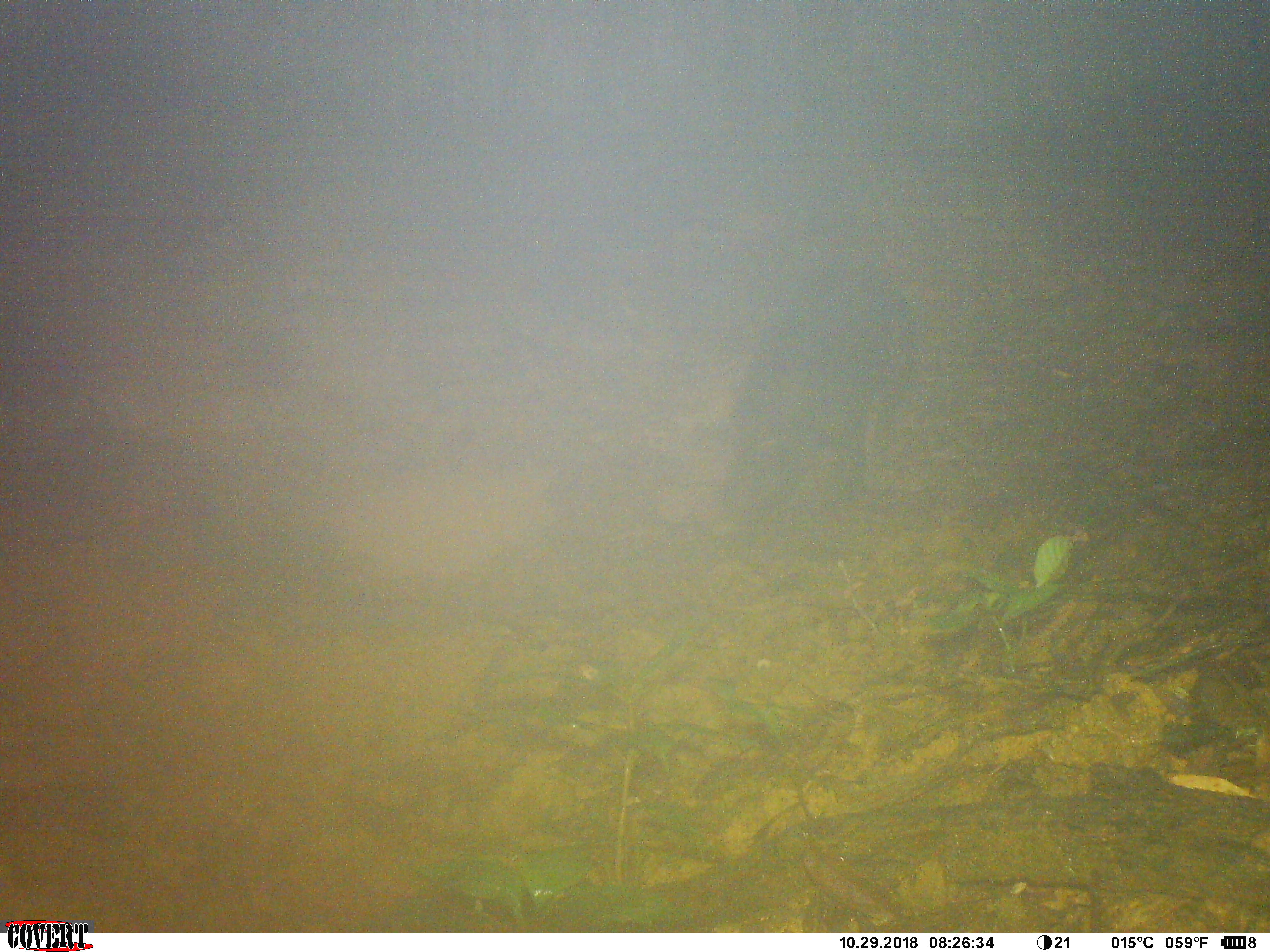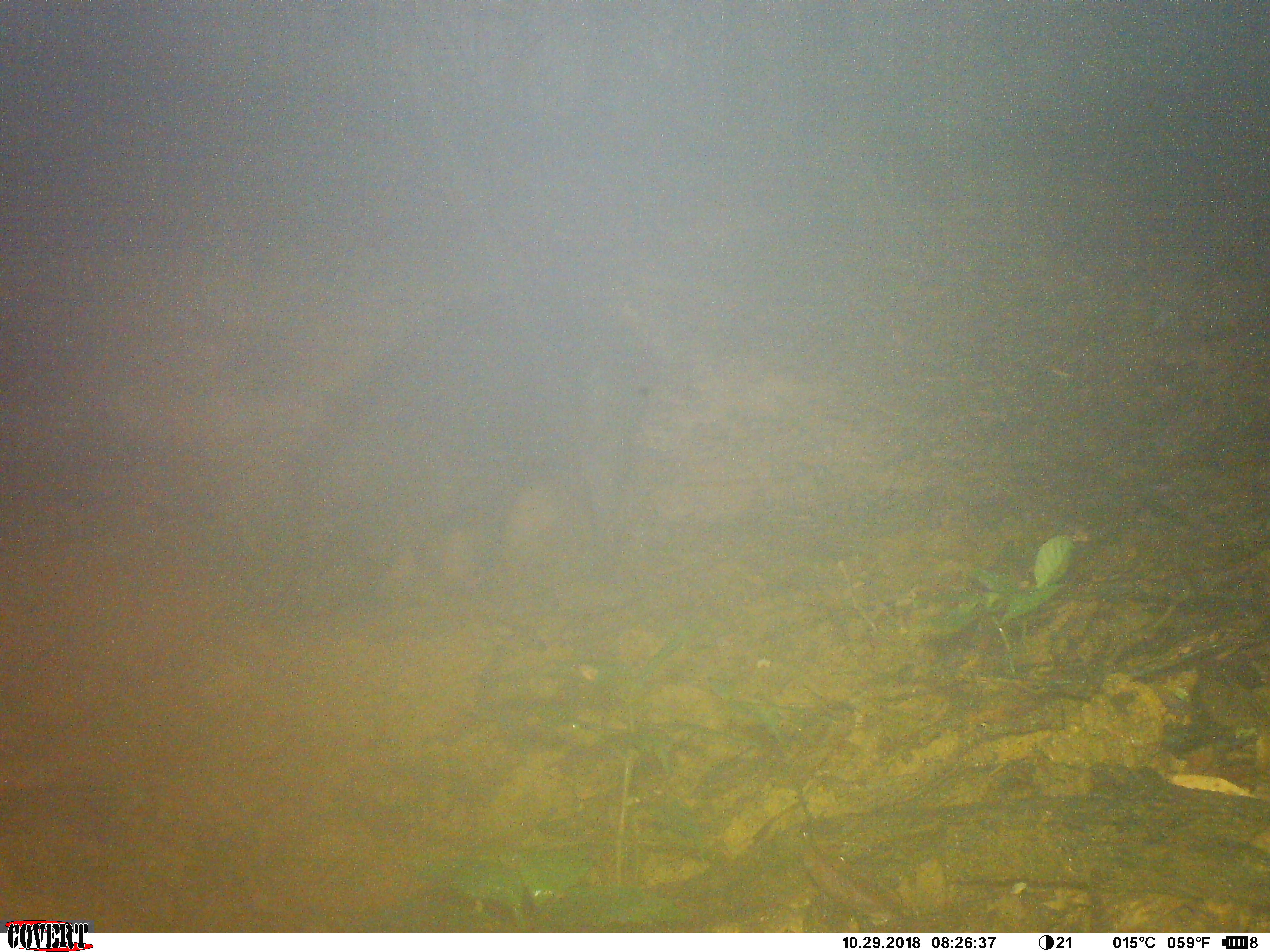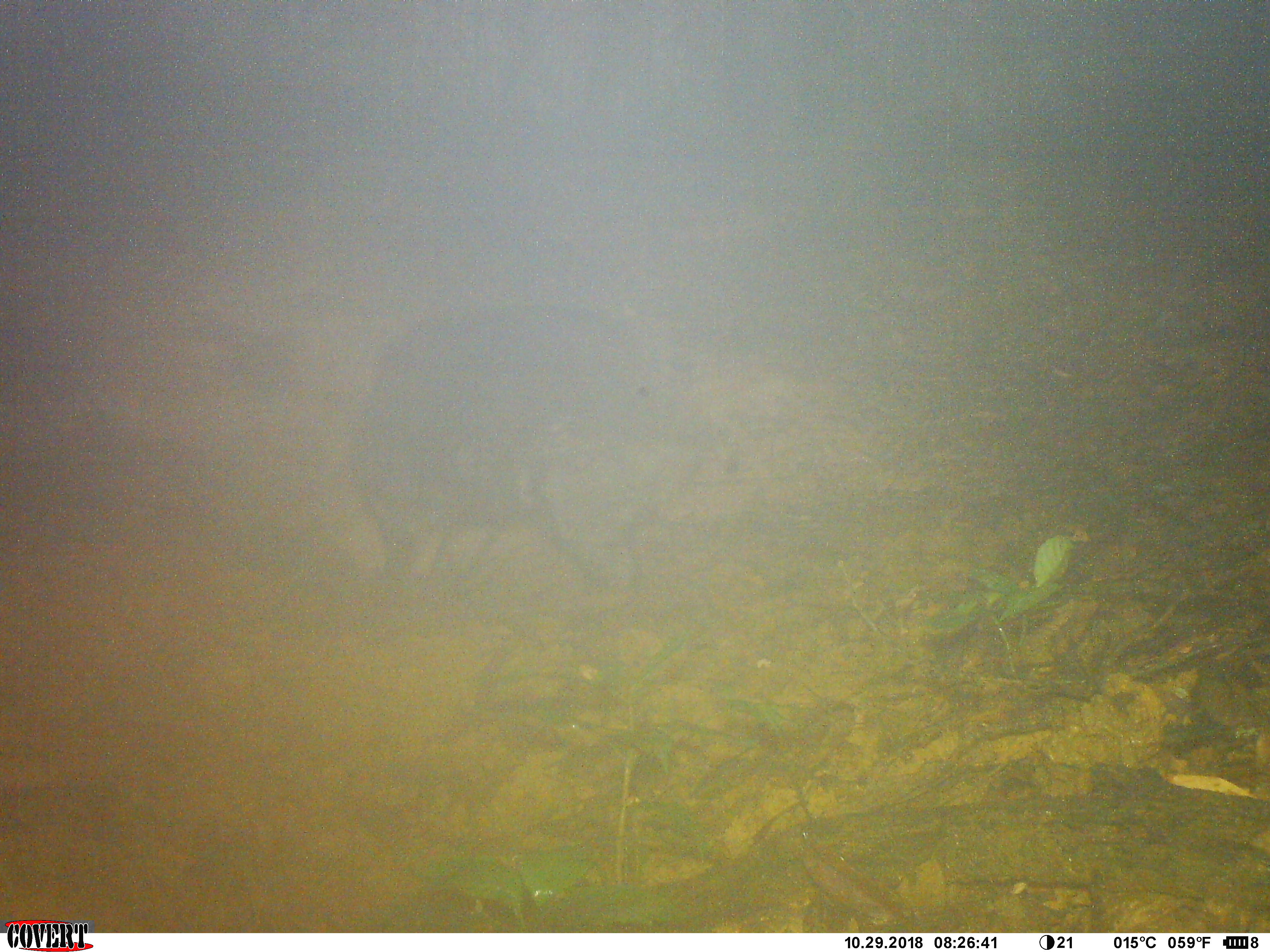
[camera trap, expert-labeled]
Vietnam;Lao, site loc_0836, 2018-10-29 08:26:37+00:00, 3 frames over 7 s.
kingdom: Animalia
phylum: Chordata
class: Mammalia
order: Artiodactyla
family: Suidae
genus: Sus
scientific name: Sus scrofa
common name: eurasian wild pig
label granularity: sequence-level